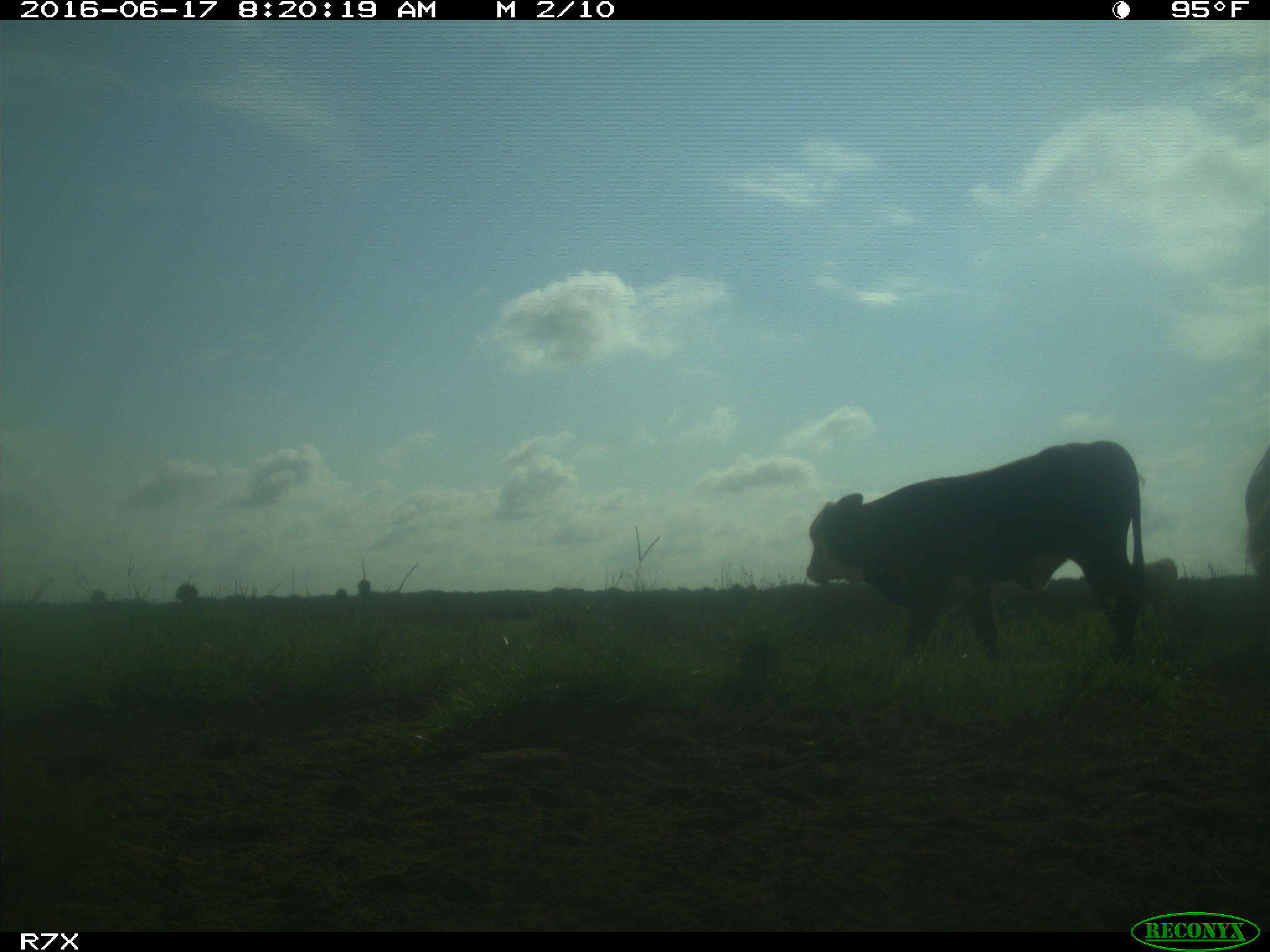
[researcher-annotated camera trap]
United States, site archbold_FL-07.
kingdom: Animalia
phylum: Chordata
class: Mammalia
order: Artiodactyla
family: Bovidae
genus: Bos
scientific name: Bos taurus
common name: domestic cow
Bos taurus (domestic cow).